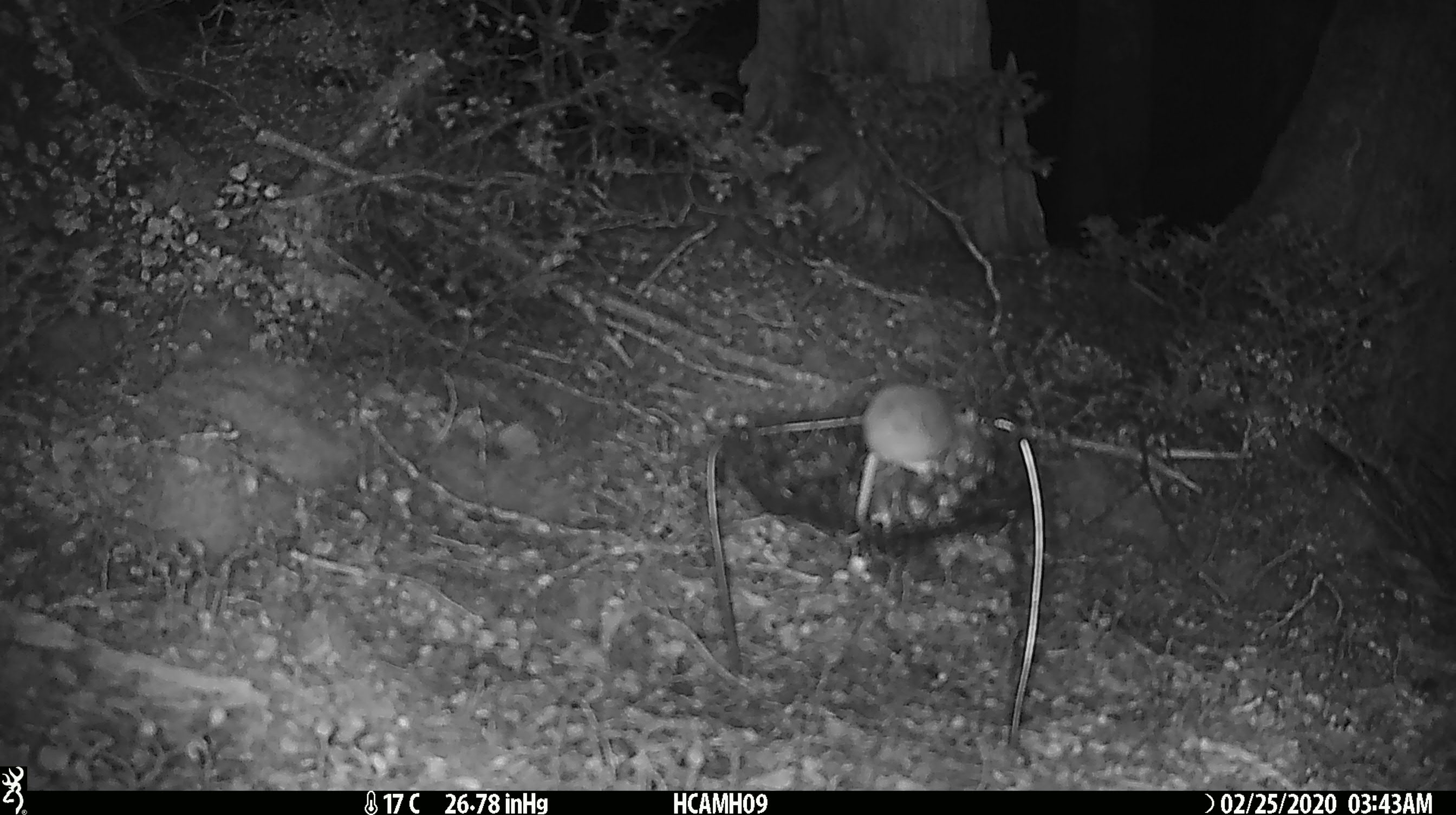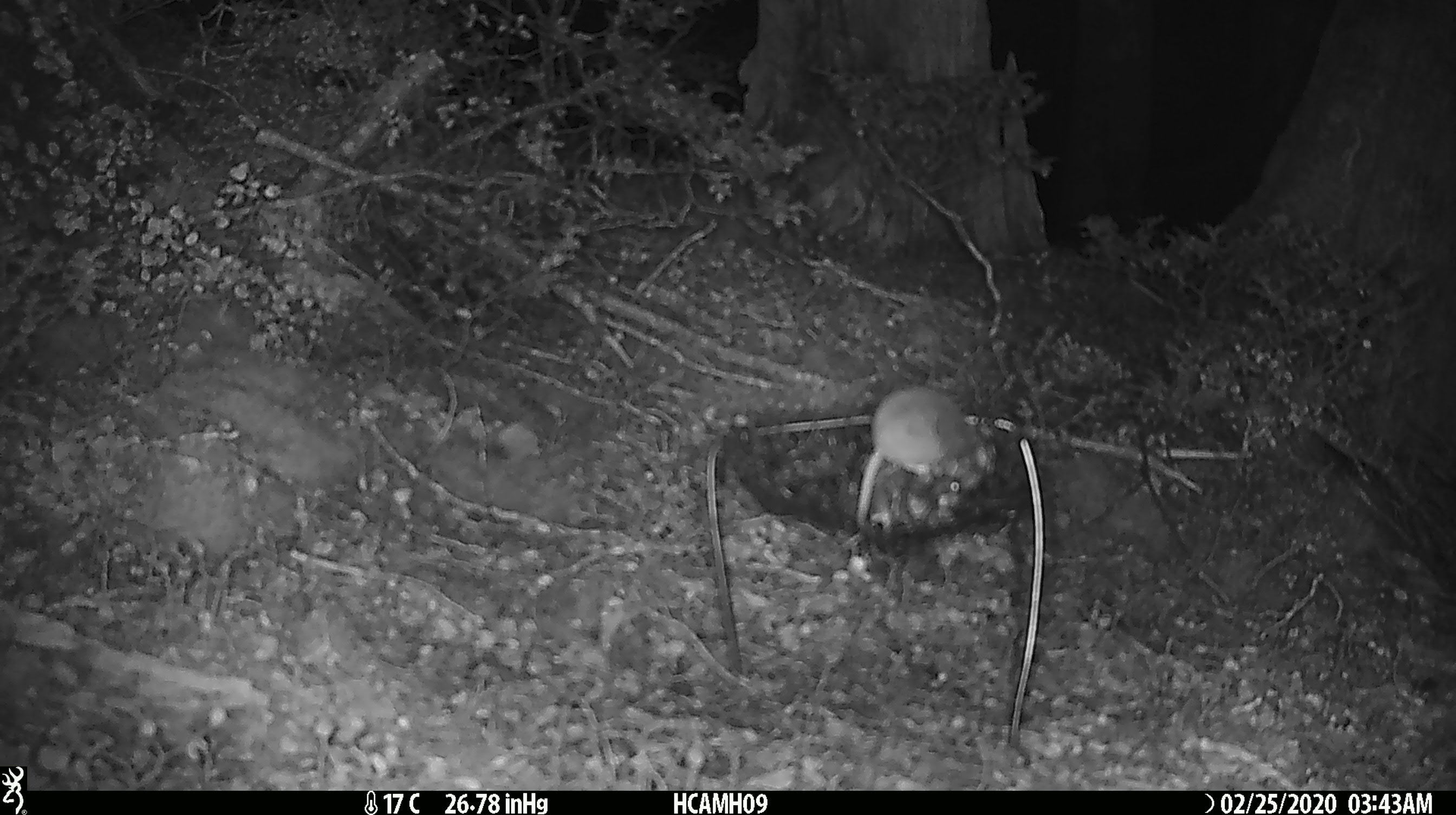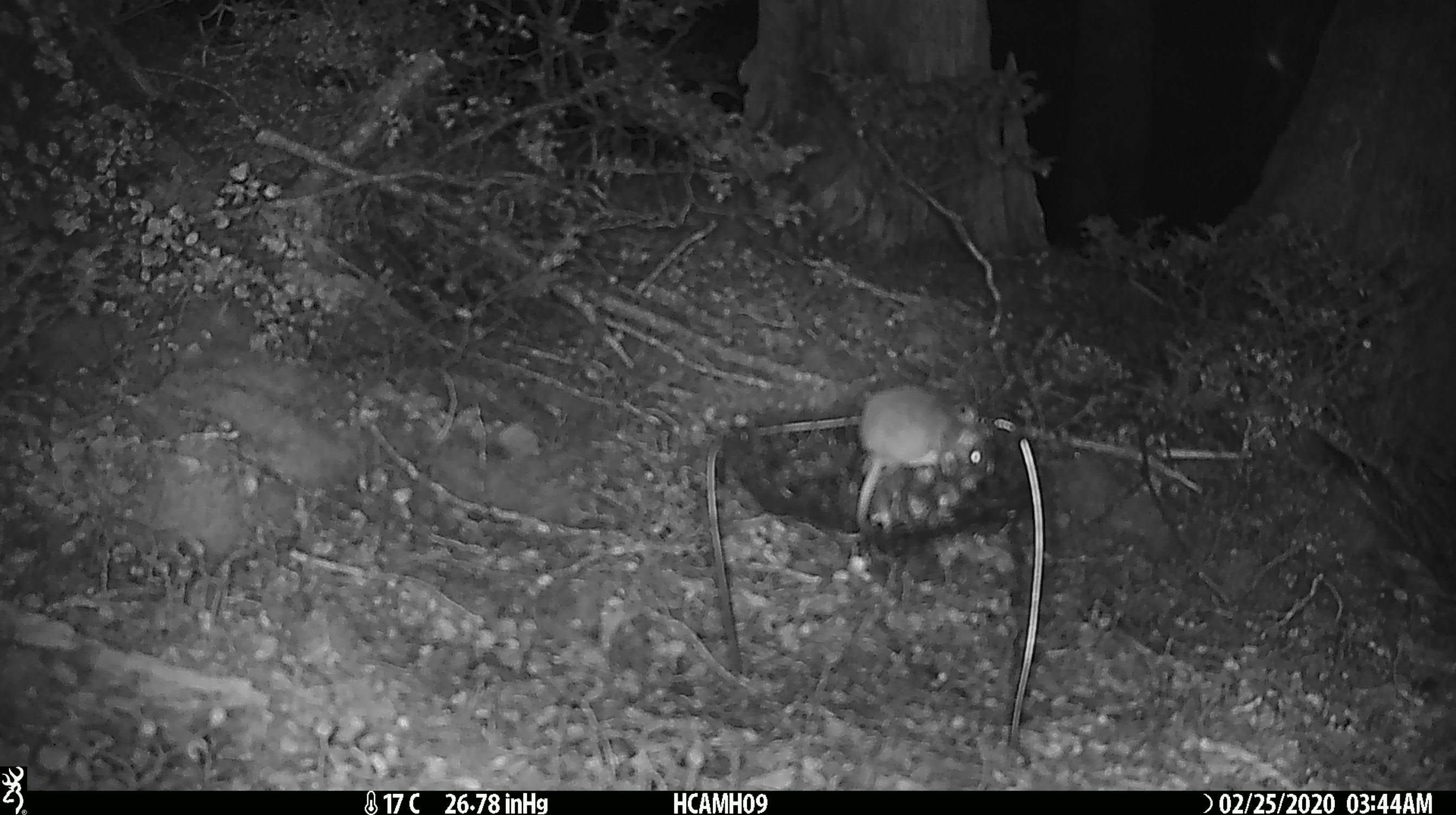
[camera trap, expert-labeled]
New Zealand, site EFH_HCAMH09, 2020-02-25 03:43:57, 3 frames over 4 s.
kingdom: Animalia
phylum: Chordata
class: Mammalia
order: Rodentia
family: Muridae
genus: Mus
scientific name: Mus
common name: mouse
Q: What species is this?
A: Mouse (Mus).